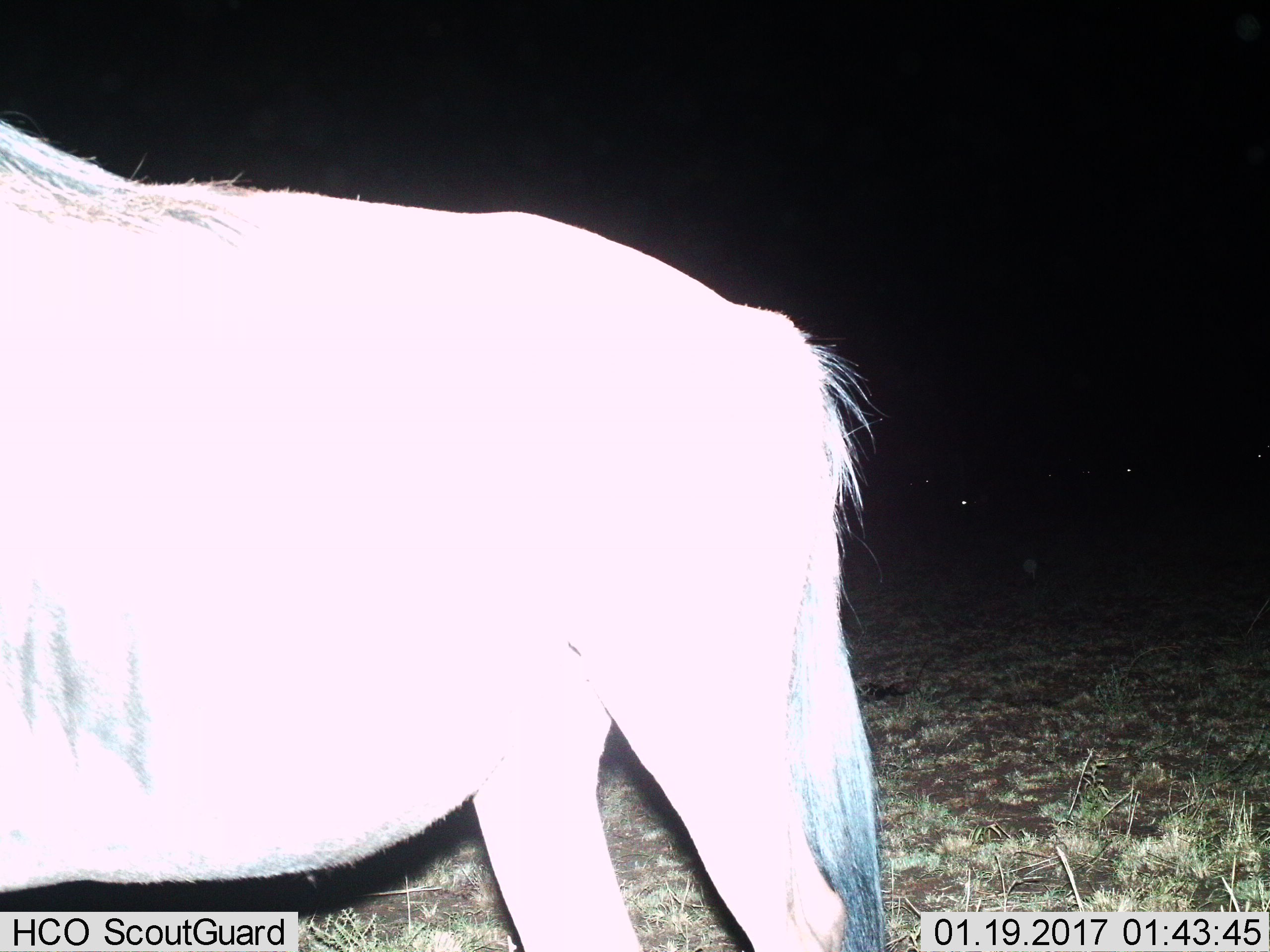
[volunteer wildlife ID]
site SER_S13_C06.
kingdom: Animalia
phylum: Chordata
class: Mammalia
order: Artiodactyla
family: Bovidae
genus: Connochaetes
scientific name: Connochaetes taurinus taurinus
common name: blue wildebeest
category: wildebeestblue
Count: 1.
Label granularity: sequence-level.